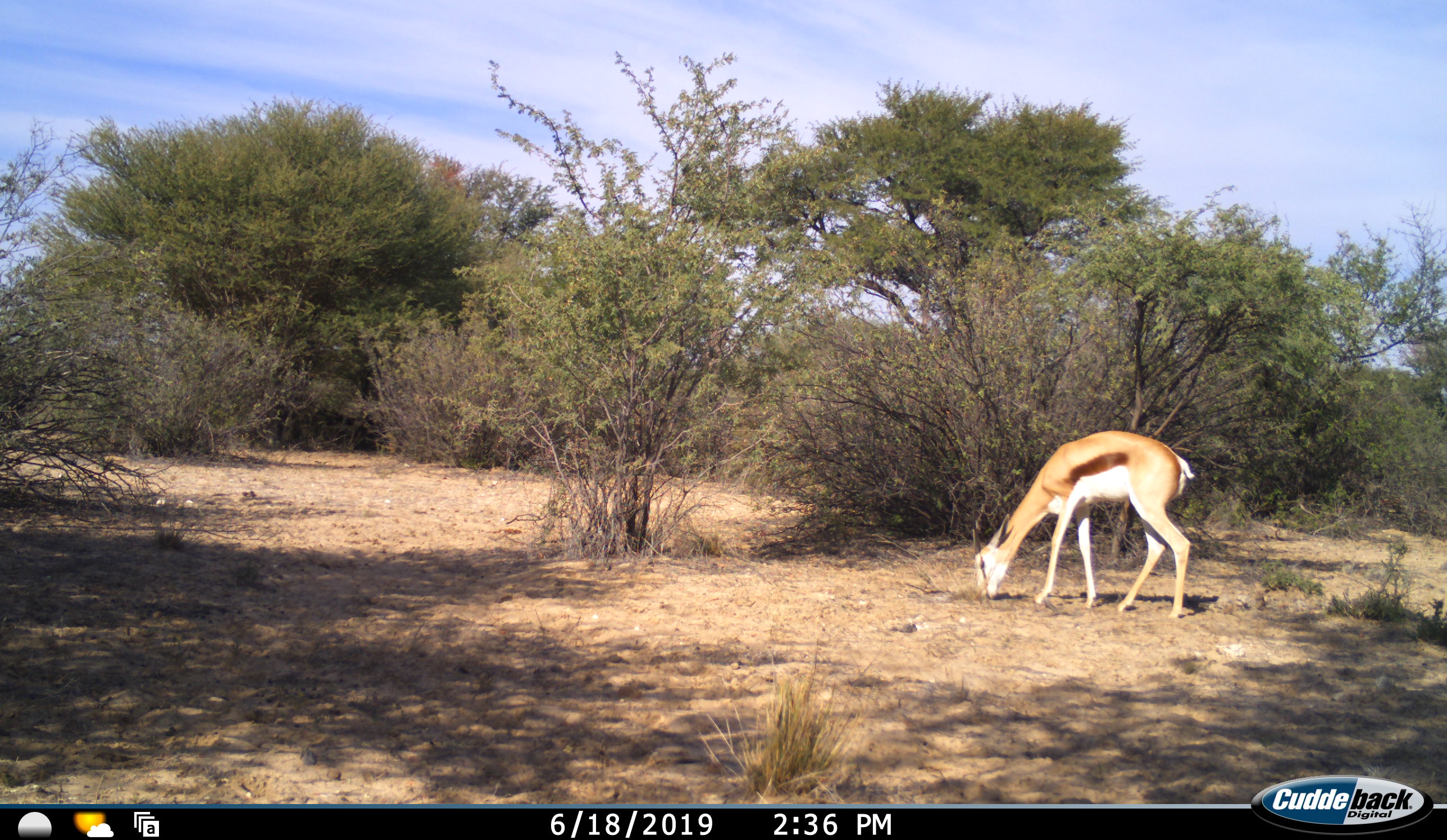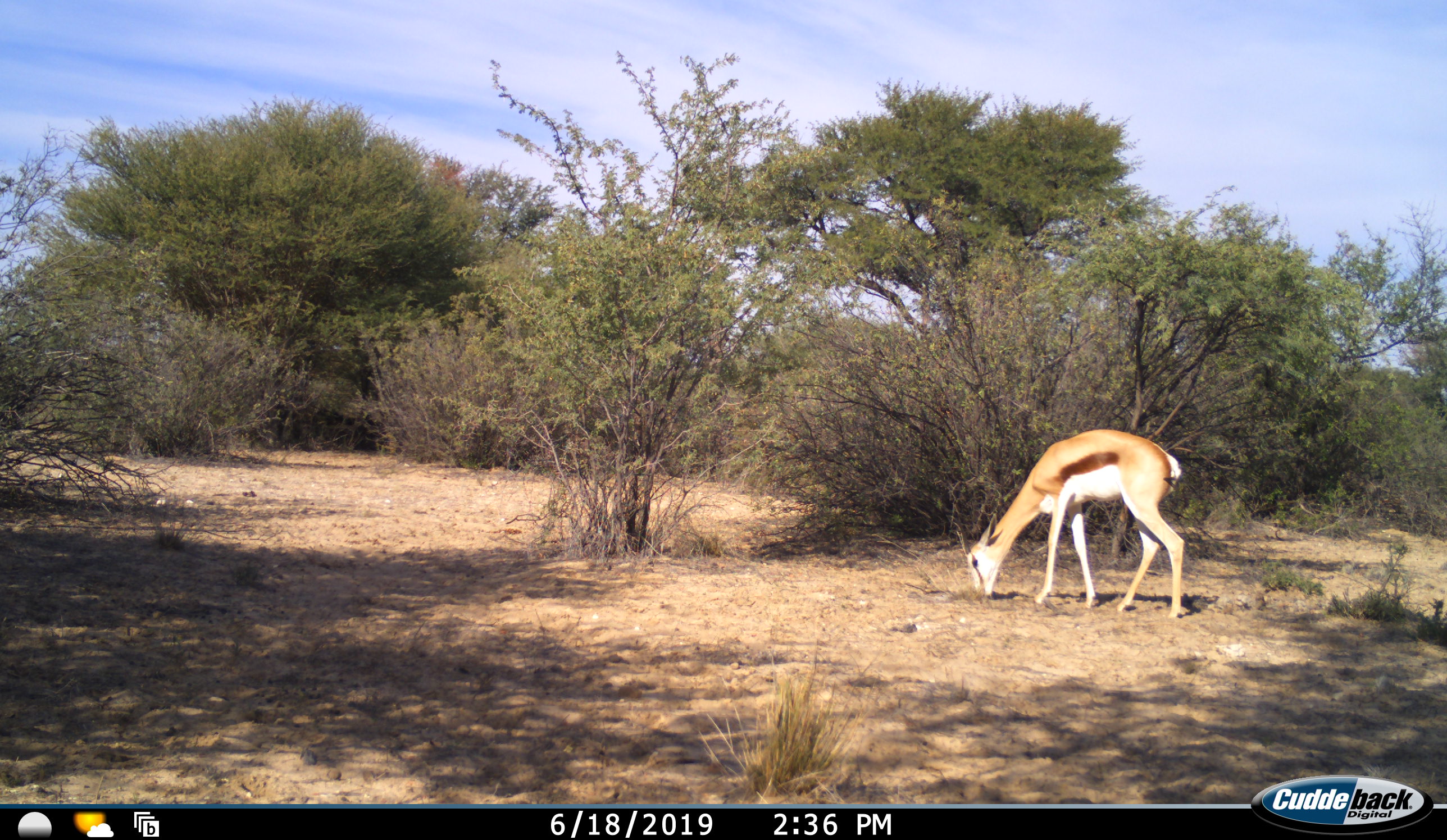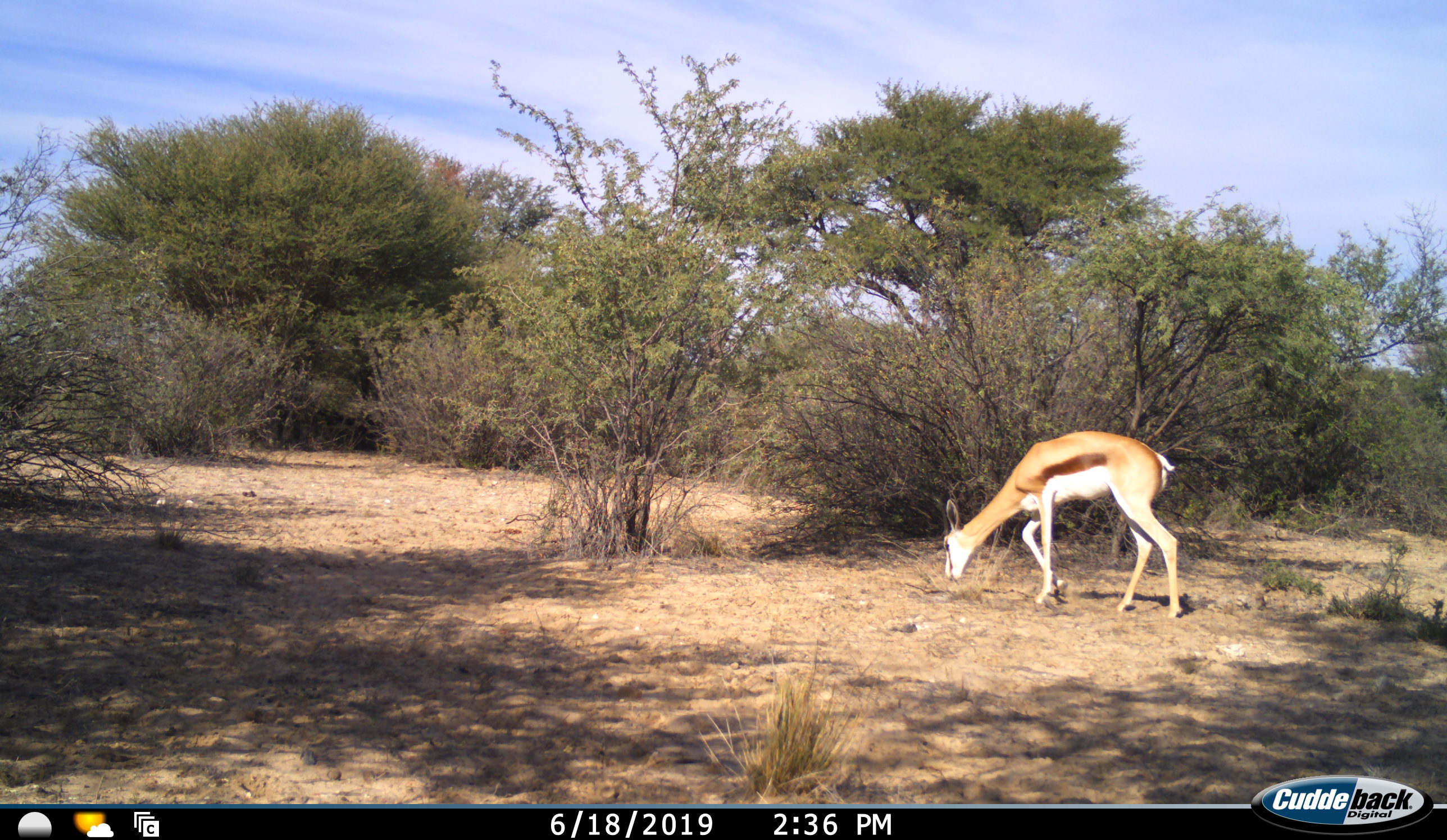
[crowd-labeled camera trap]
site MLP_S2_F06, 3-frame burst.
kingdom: Animalia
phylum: Chordata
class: Mammalia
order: Artiodactyla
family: Bovidae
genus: Antidorcas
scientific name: Antidorcas marsupialis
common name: springbok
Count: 1.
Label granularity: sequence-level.